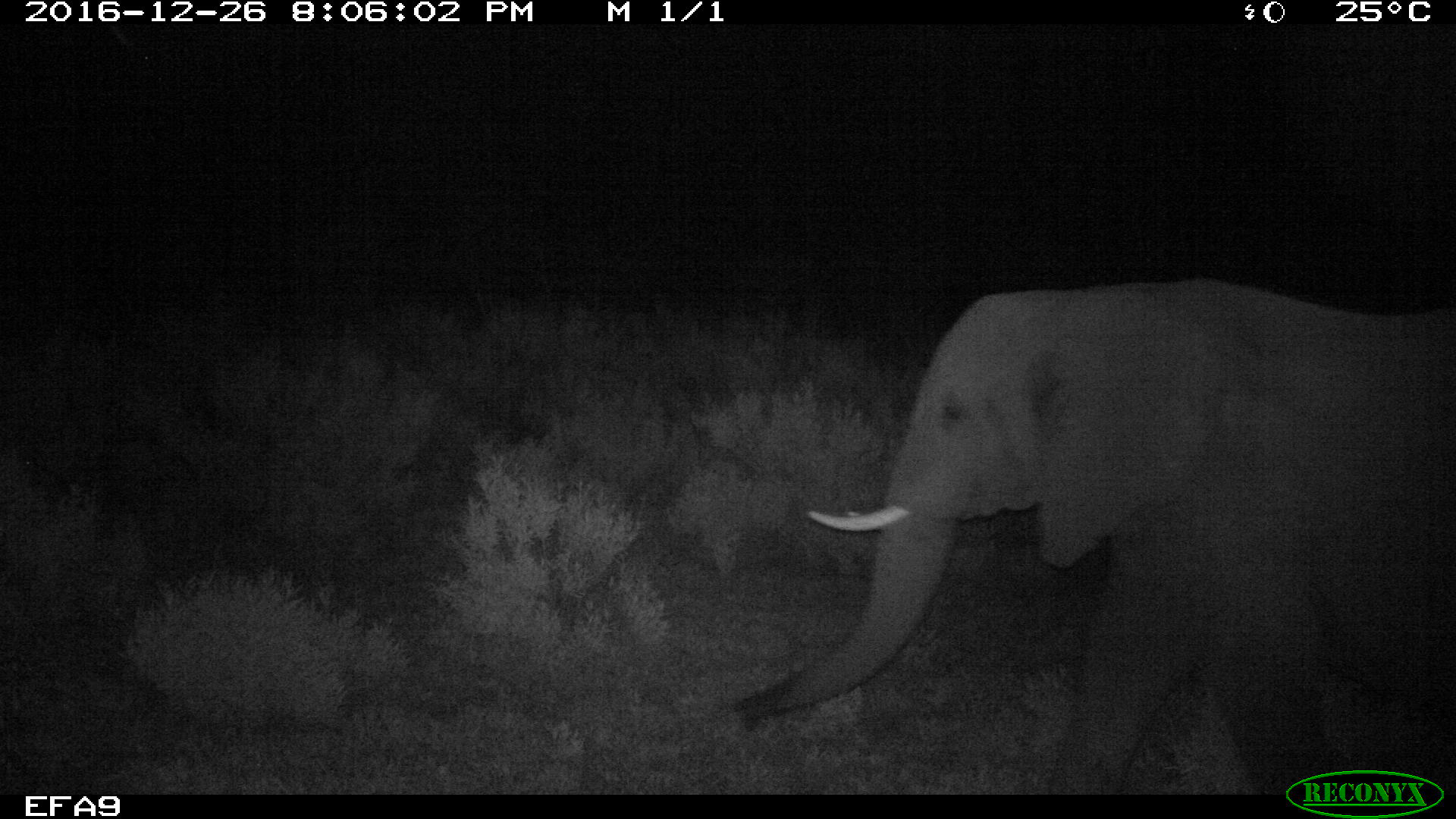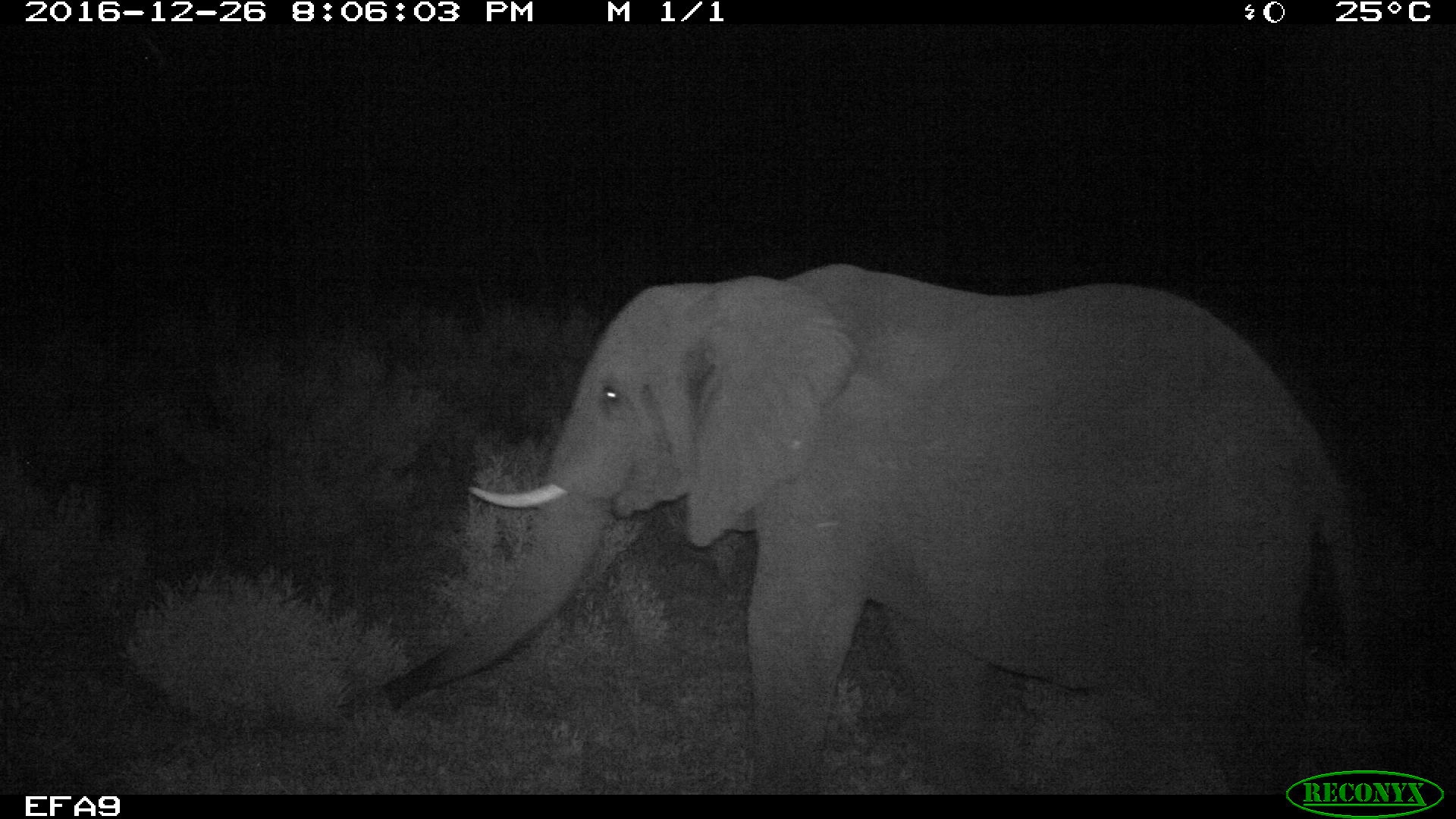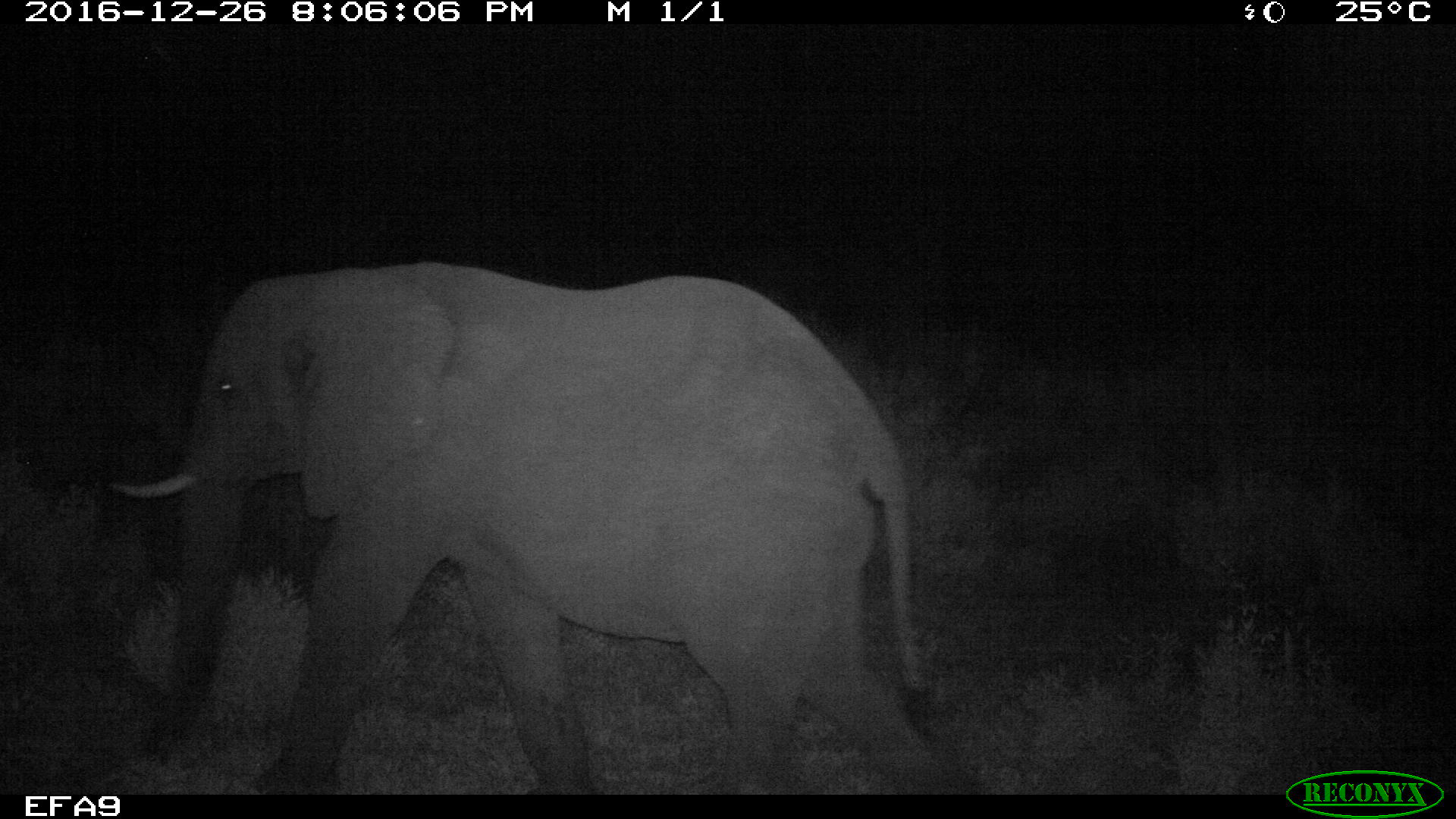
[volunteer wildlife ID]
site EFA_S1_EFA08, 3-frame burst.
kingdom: Animalia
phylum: Chordata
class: Mammalia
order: Proboscidea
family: Elephantidae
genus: Loxodonta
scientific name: Loxodonta africana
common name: african bush elephant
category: elephant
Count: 1.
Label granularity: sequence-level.